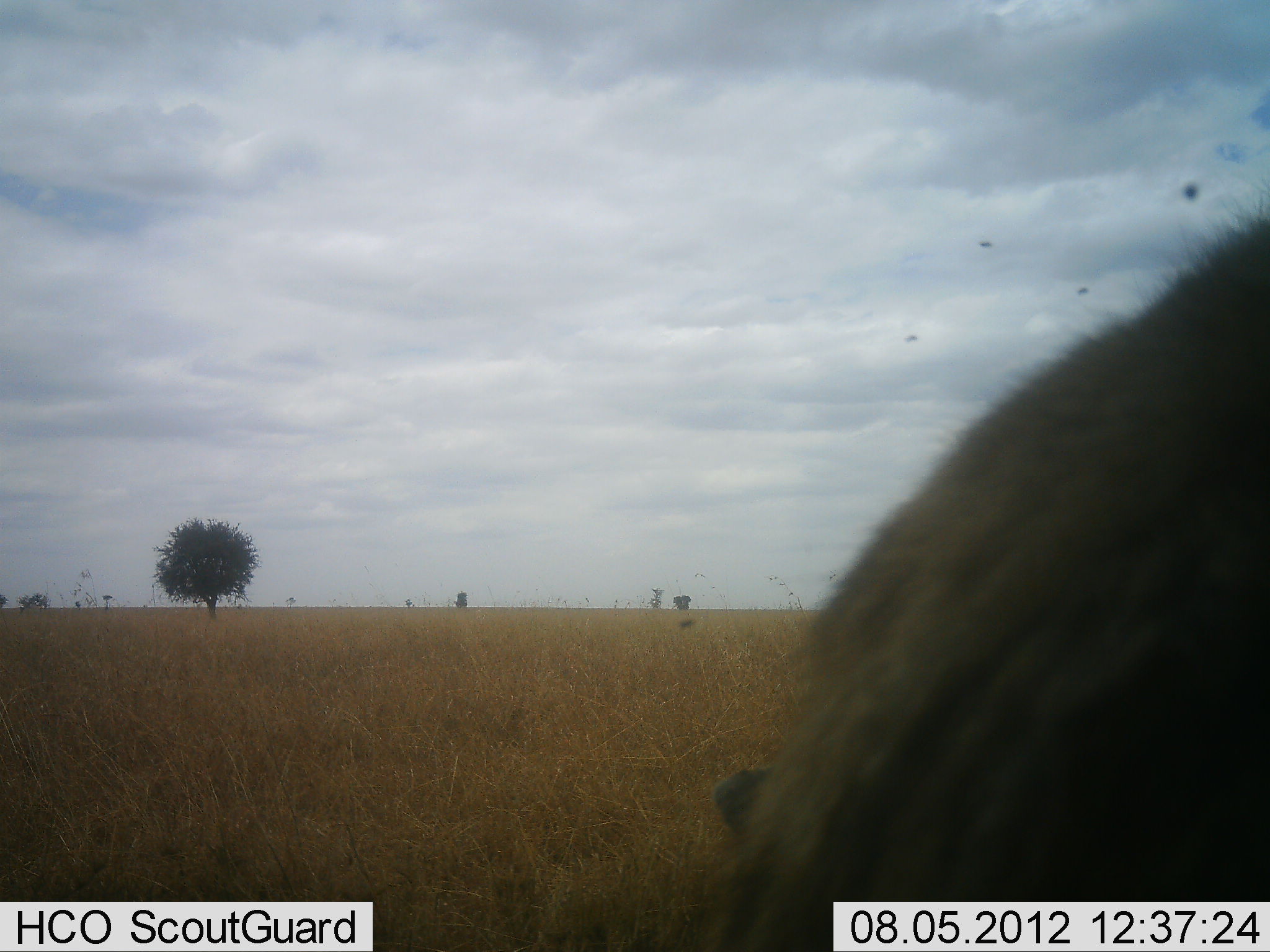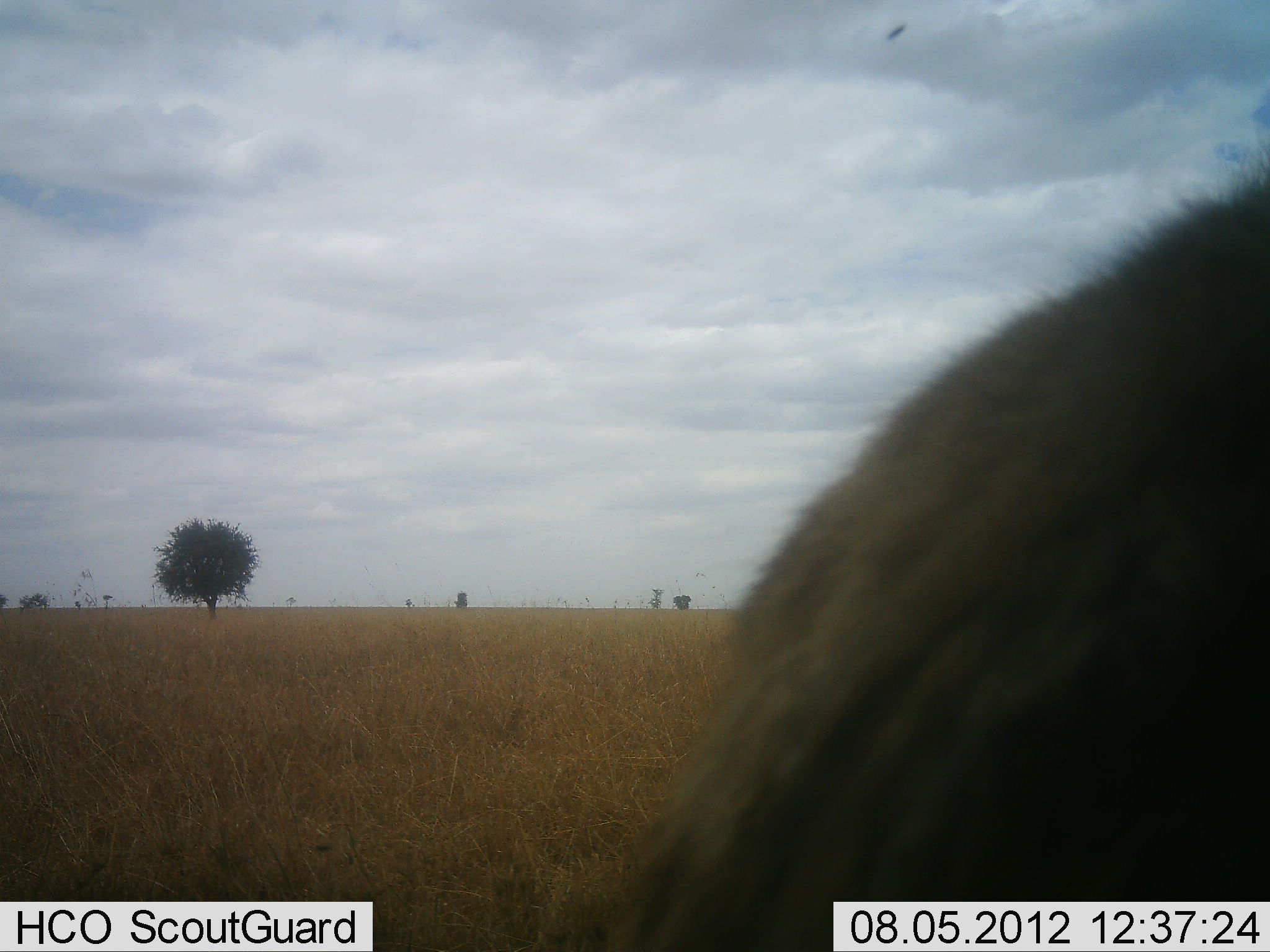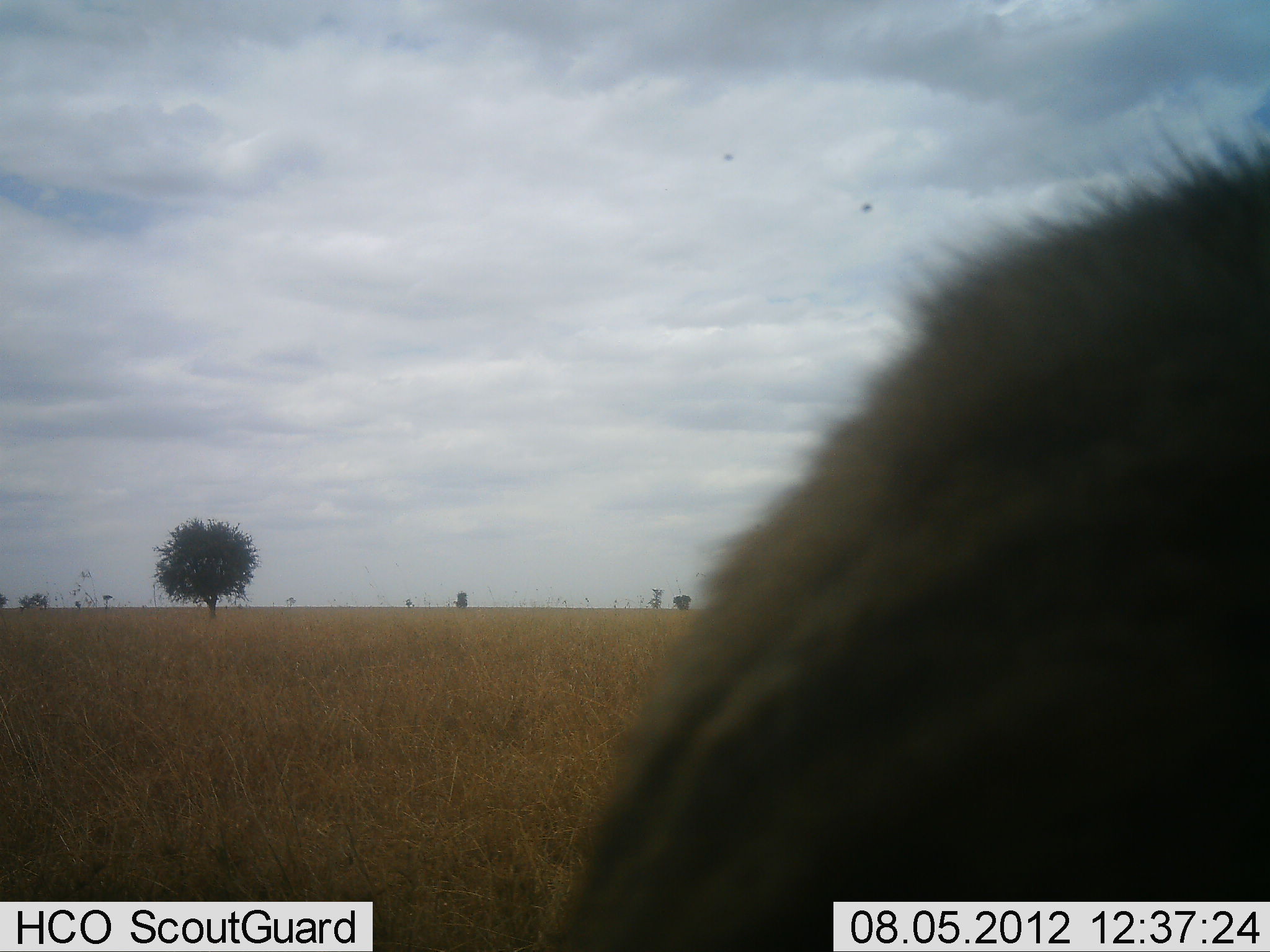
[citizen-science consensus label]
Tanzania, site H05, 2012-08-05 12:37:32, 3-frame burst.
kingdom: Animalia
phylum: Chordata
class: Mammalia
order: Artiodactyla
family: Bovidae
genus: Connochaetes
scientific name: Connochaetes taurinus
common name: blue wildebeest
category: wildebeest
Wildebeest (blue wildebeest) (Connochaetes taurinus), count 1. Behavior (volunteer vote fractions): standing 67%, resting 0%, moving 0%, interacting 0%. Young present (vote fraction): 0%. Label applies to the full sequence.